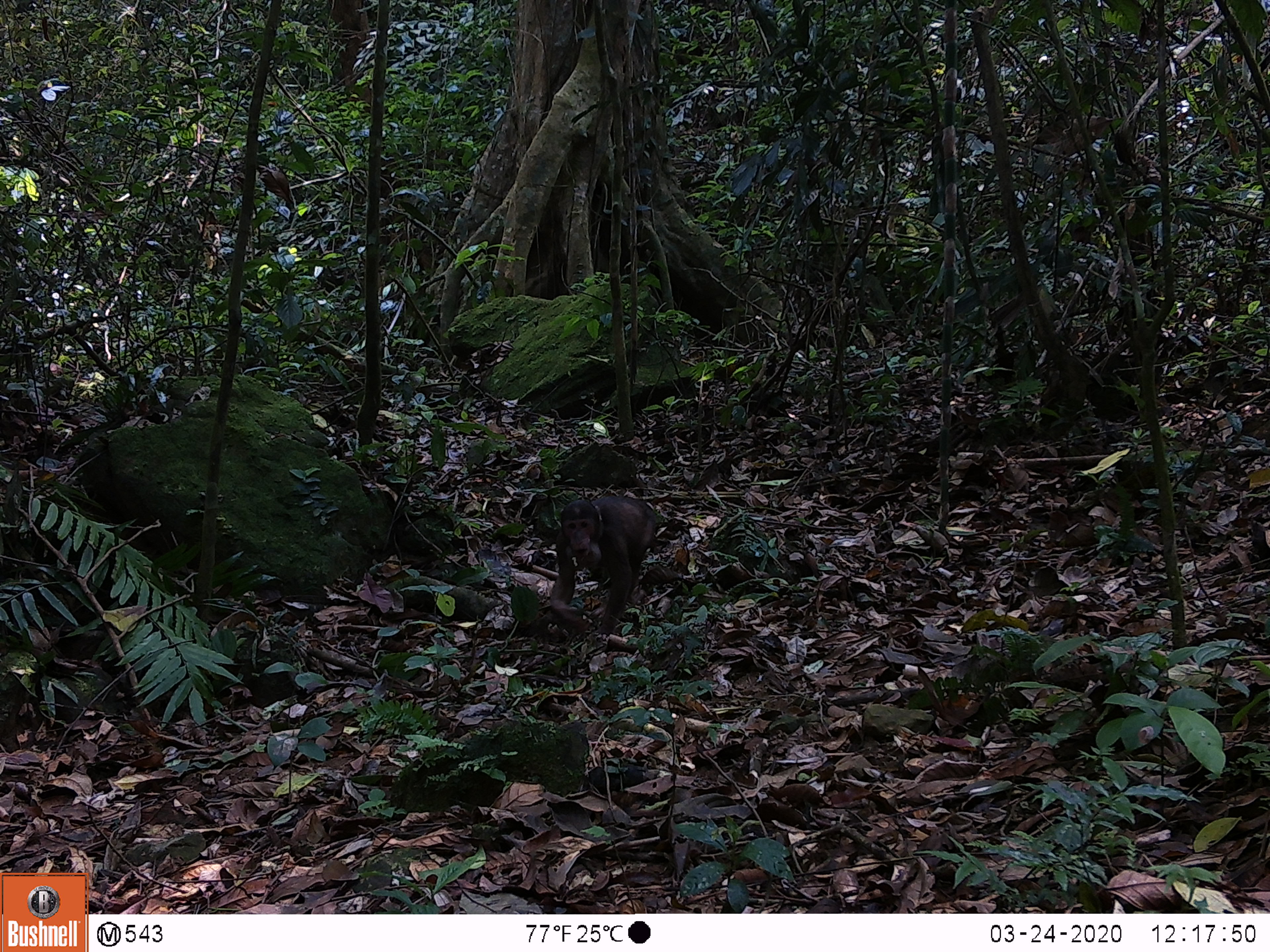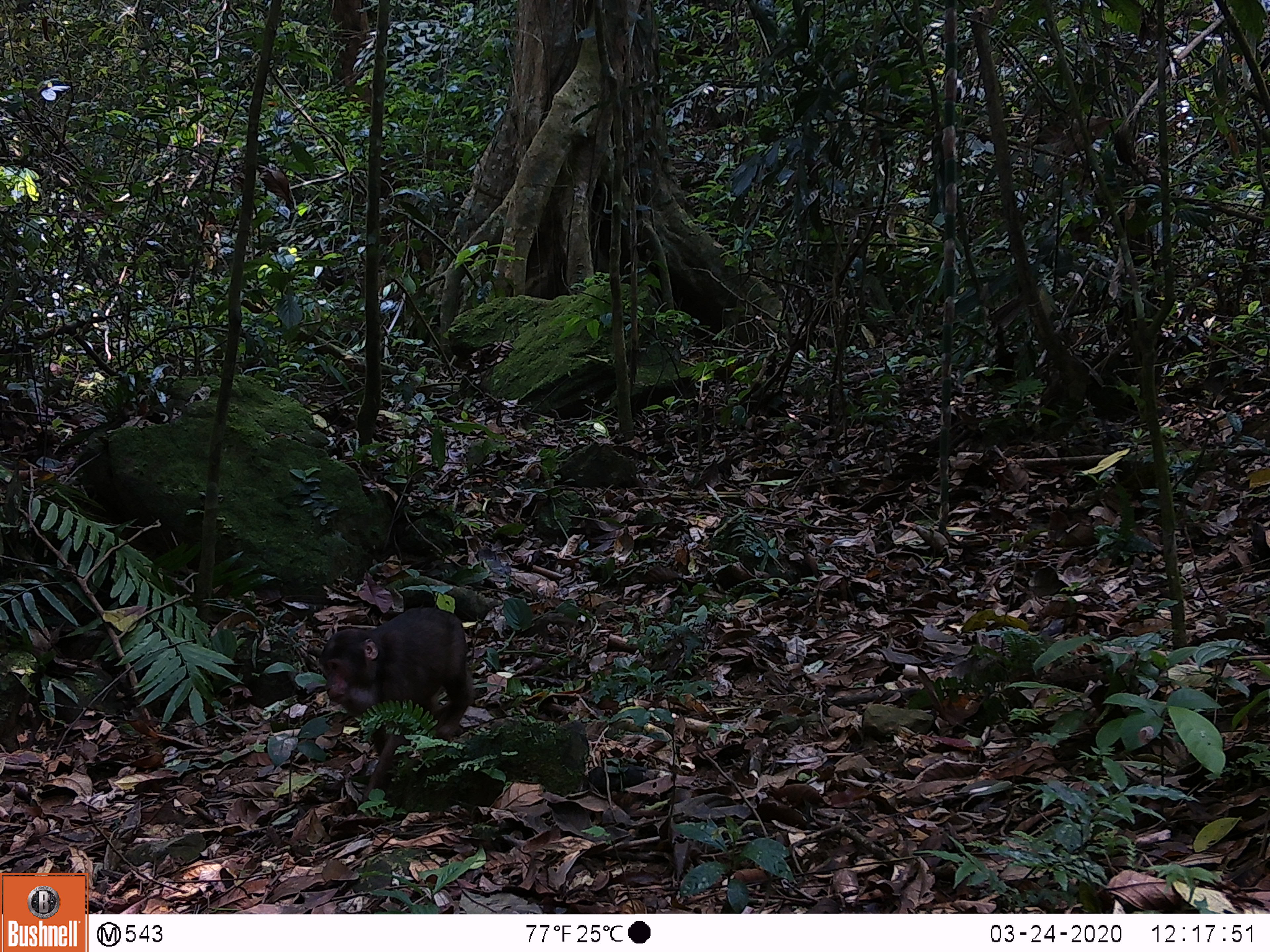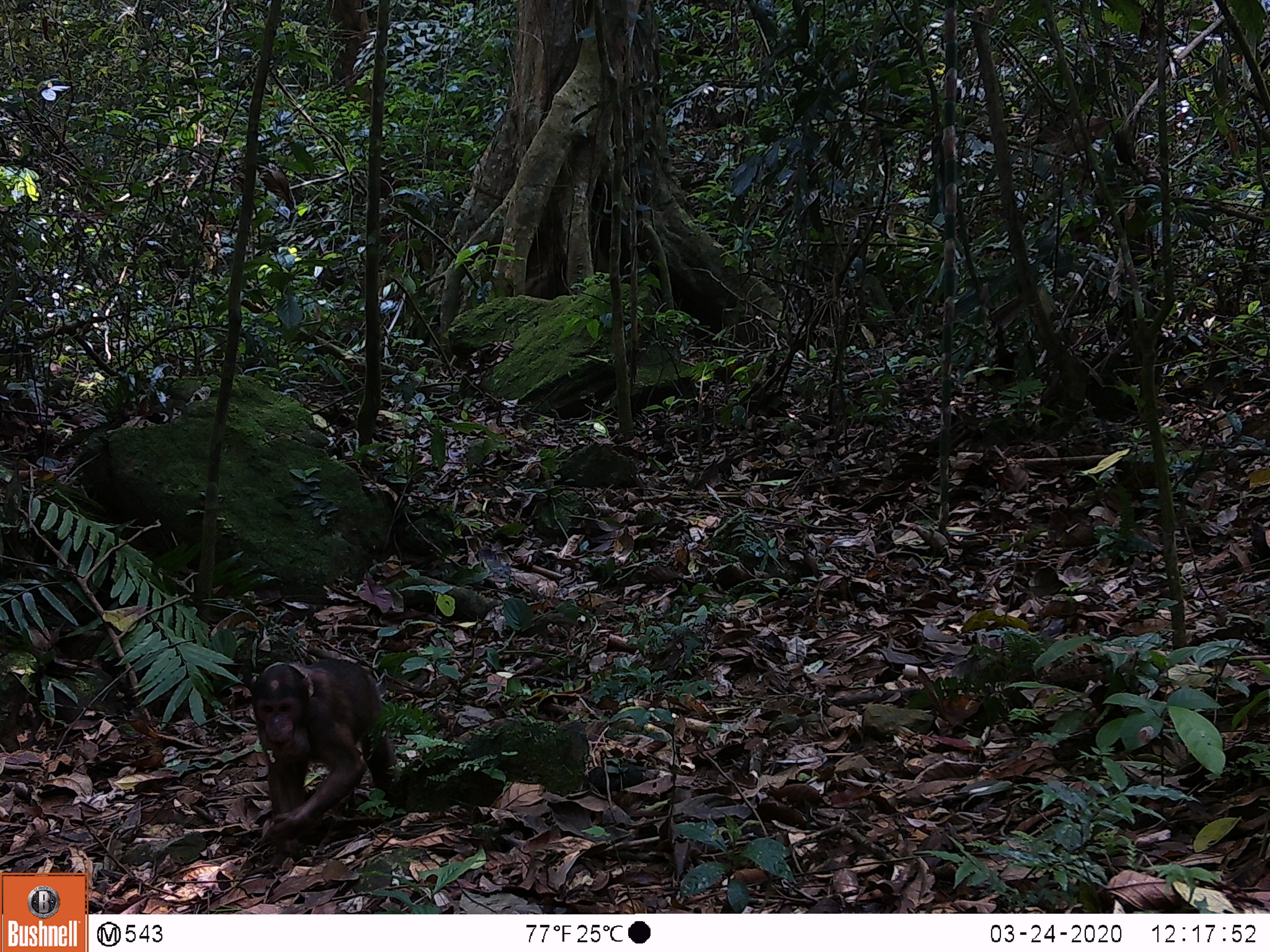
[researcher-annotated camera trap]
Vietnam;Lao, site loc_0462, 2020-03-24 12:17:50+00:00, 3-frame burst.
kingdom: Animalia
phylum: Chordata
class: Mammalia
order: Primates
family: Cercopithecidae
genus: Macaca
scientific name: Macaca arctoides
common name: stump-tailed macaque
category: stump tailed macaque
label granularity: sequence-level